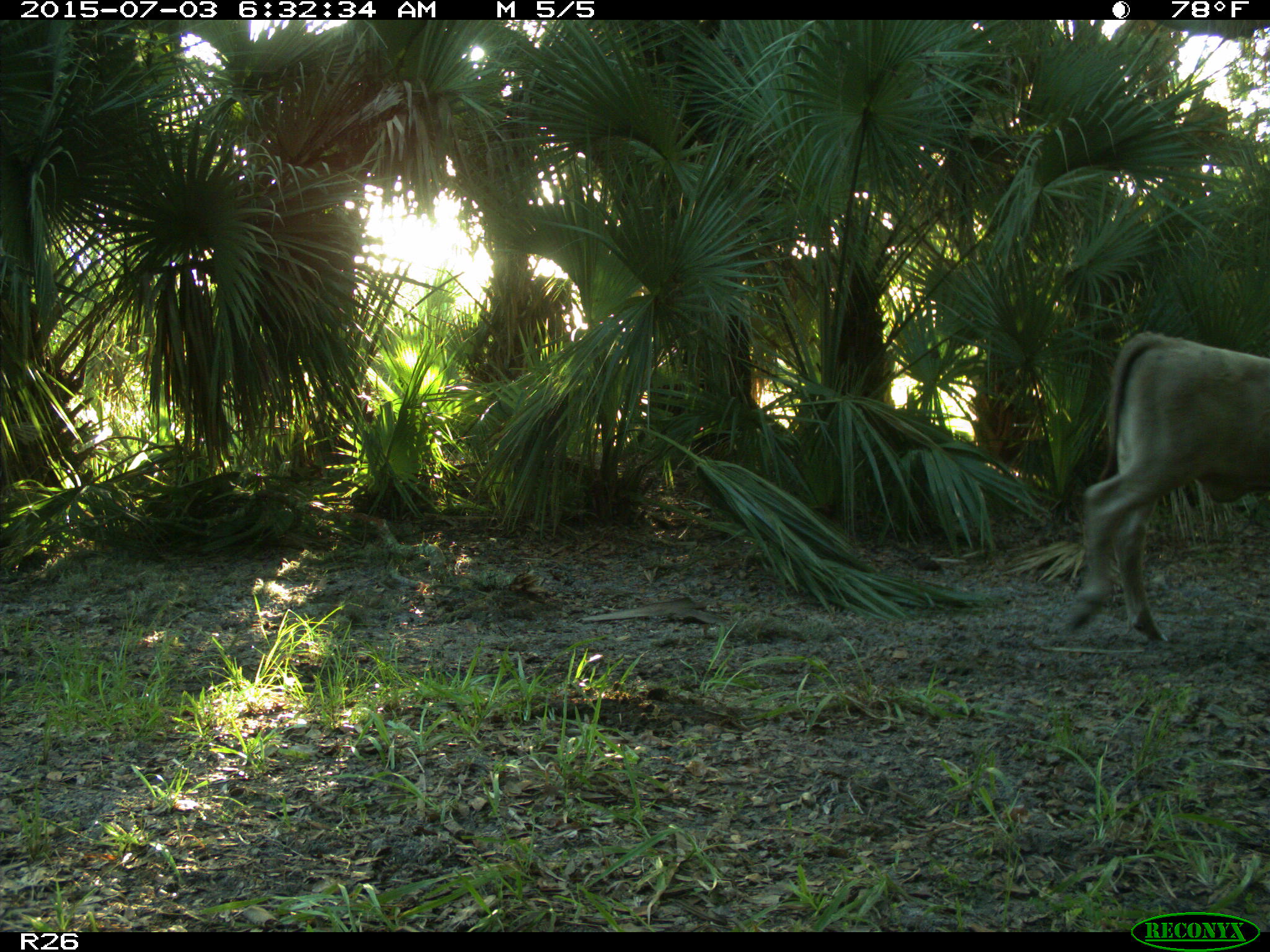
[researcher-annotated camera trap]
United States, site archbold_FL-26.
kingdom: Animalia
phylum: Chordata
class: Mammalia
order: Artiodactyla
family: Bovidae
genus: Bos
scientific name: Bos taurus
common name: domestic cow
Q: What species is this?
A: Bos taurus (domestic cow).